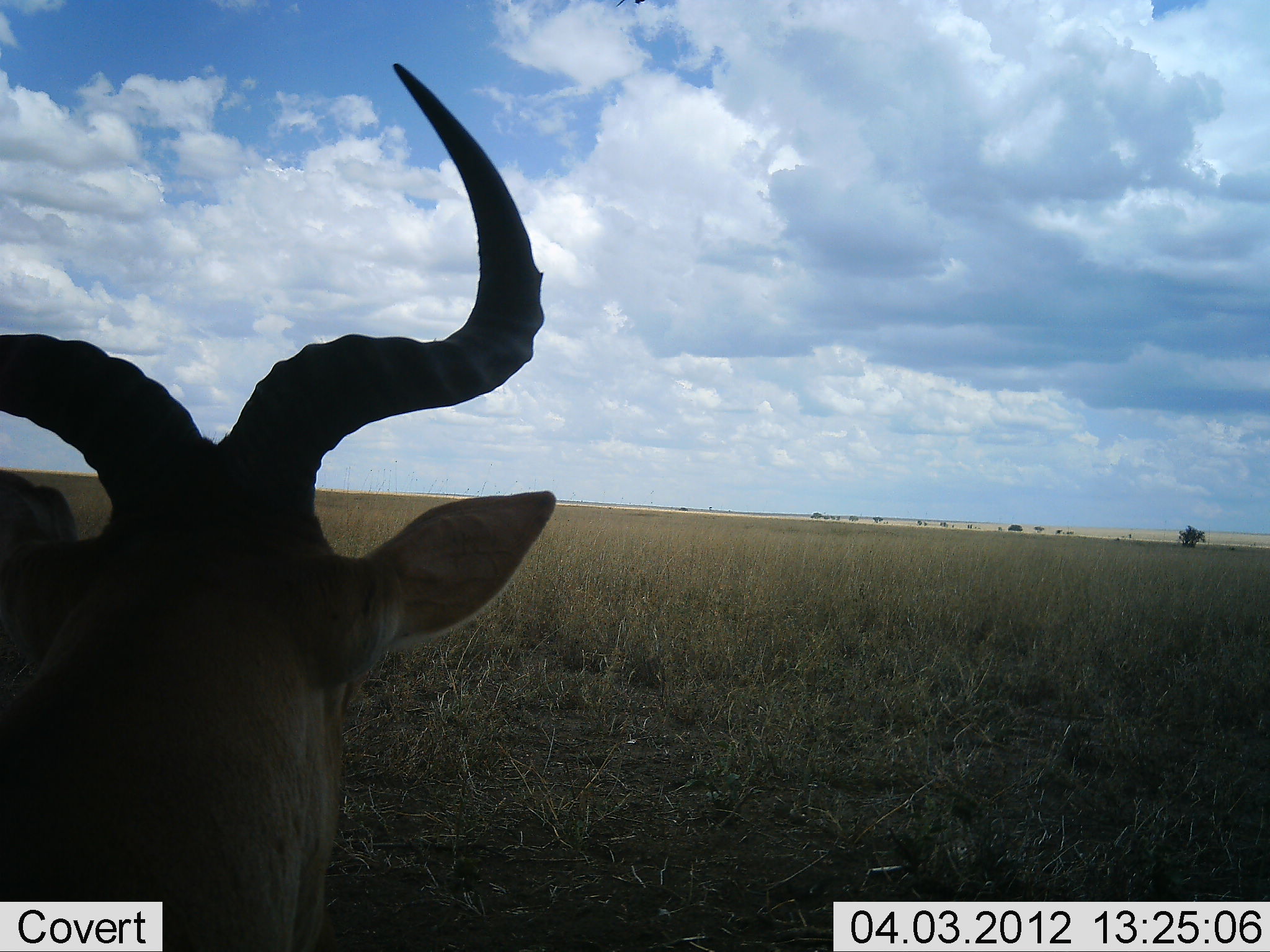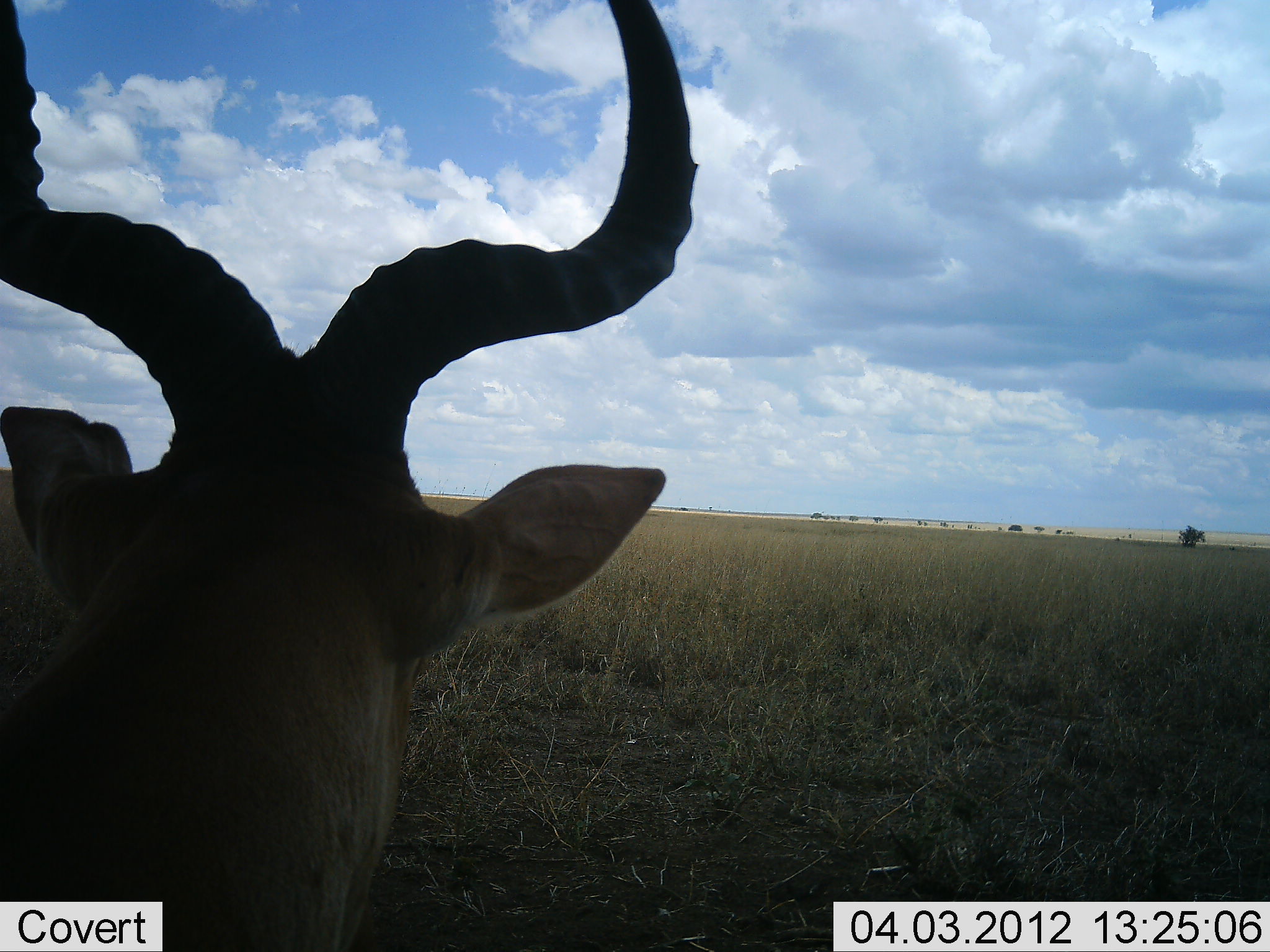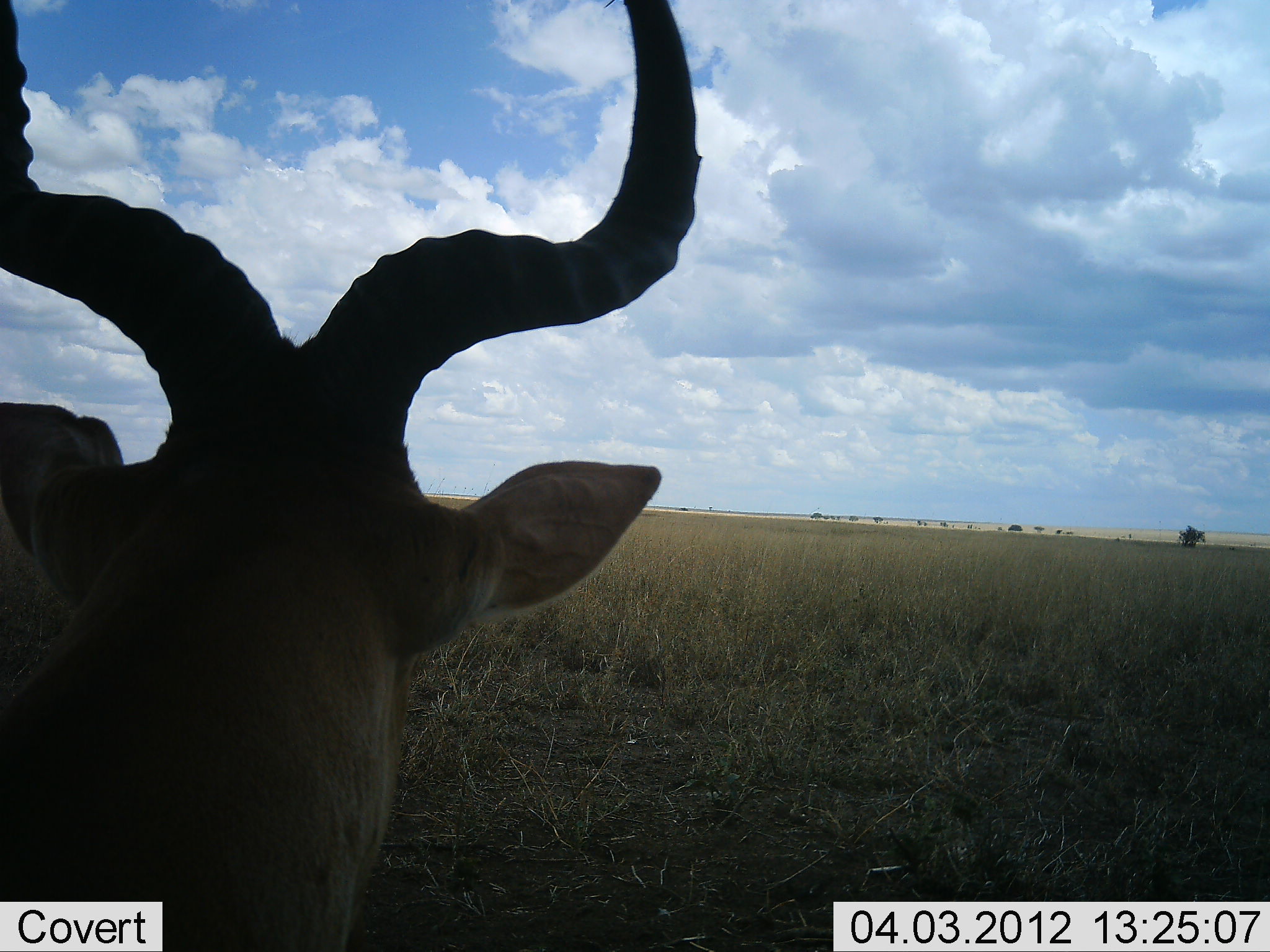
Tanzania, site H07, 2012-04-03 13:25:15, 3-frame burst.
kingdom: Animalia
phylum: Chordata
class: Mammalia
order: Artiodactyla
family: Bovidae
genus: Alcelaphus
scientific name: Alcelaphus buselaphus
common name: hartebeest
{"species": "hartebeest (Alcelaphus buselaphus)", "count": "1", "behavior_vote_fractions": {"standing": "26%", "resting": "74%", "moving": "0%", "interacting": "0%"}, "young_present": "0%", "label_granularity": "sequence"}